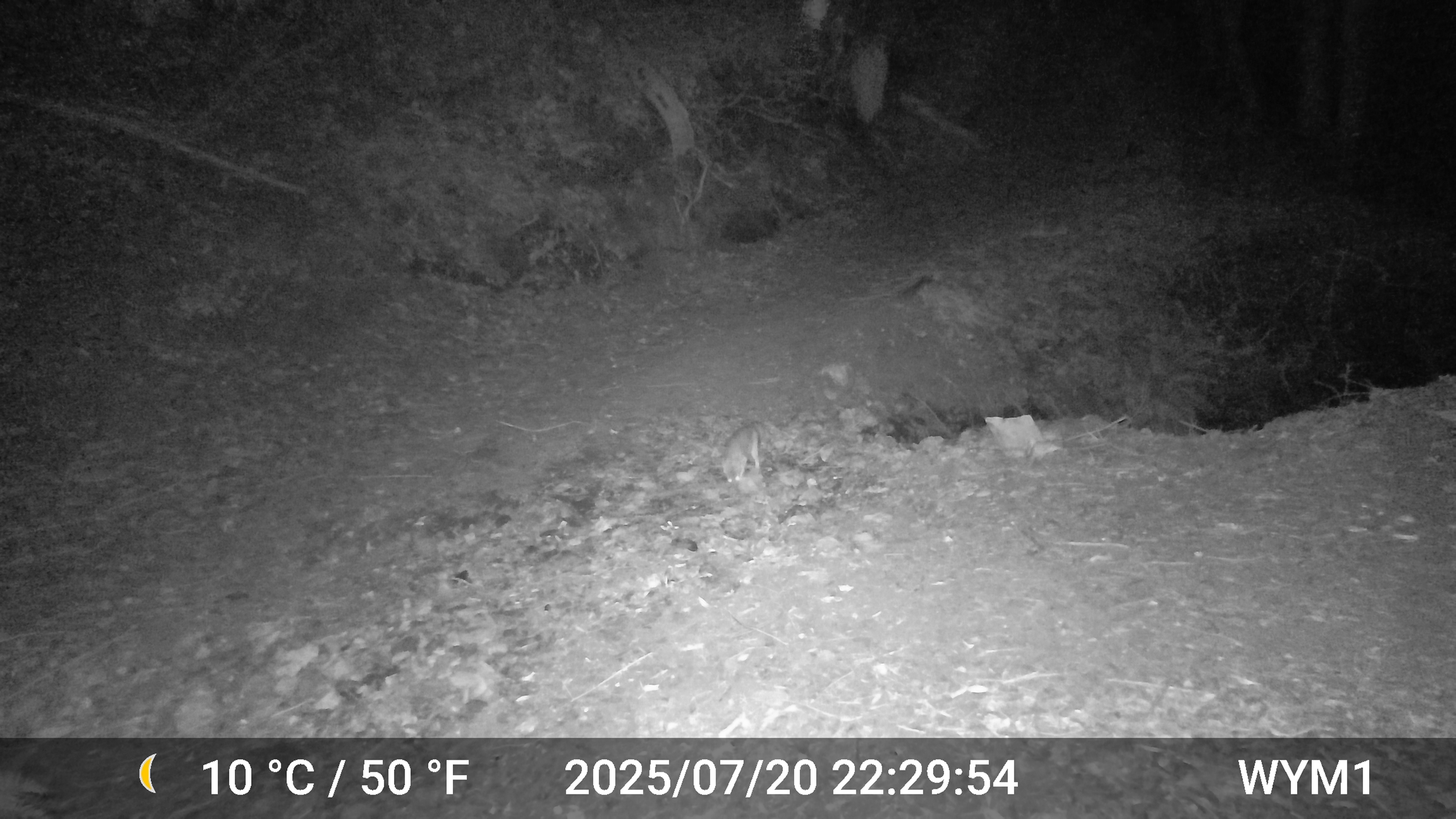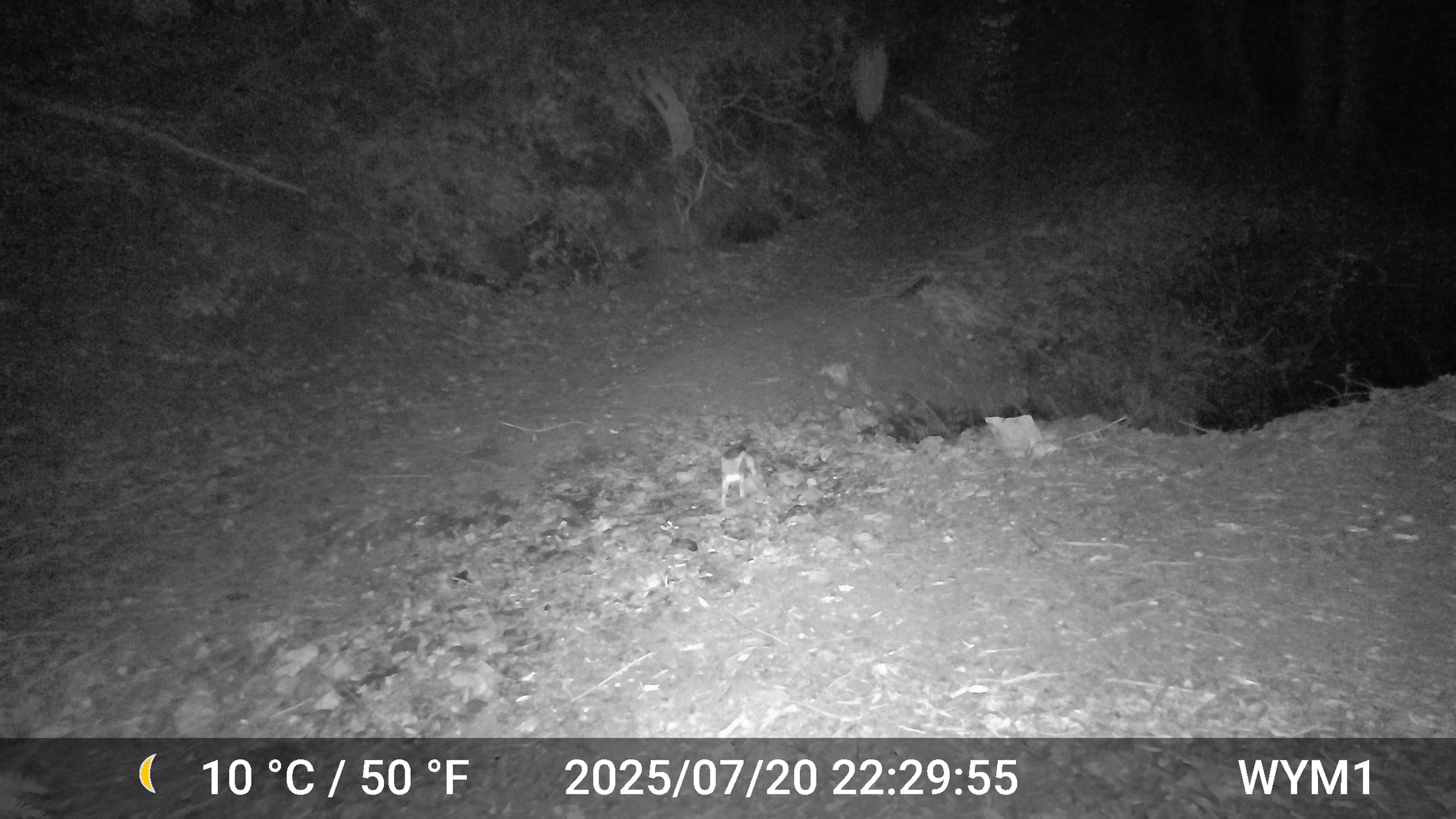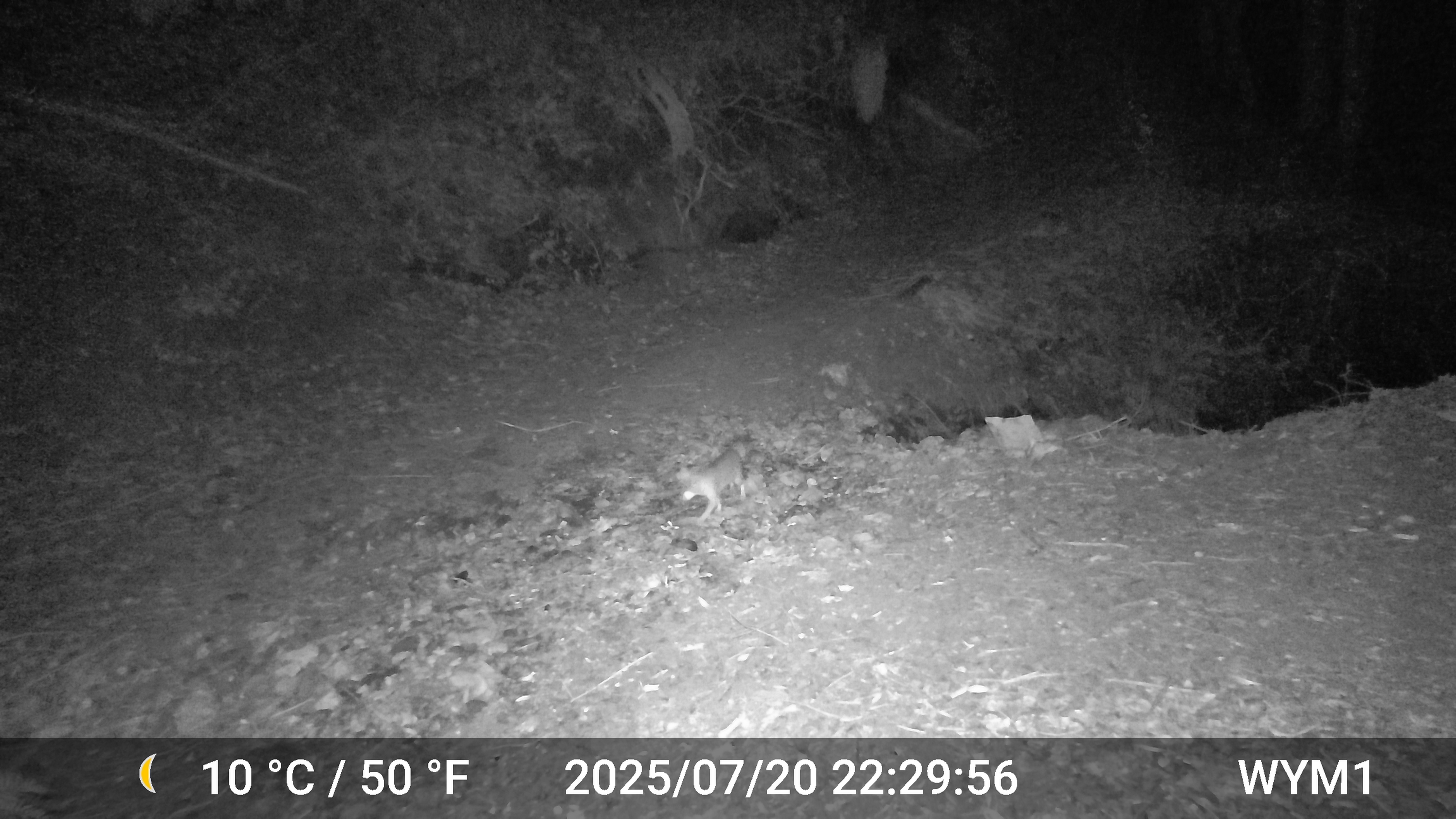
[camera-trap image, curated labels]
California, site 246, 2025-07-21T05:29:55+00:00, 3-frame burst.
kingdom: Animalia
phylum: Chordata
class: Mammalia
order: Carnivora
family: Canidae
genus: Urocyon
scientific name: Urocyon cinereoargenteus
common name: gray fox